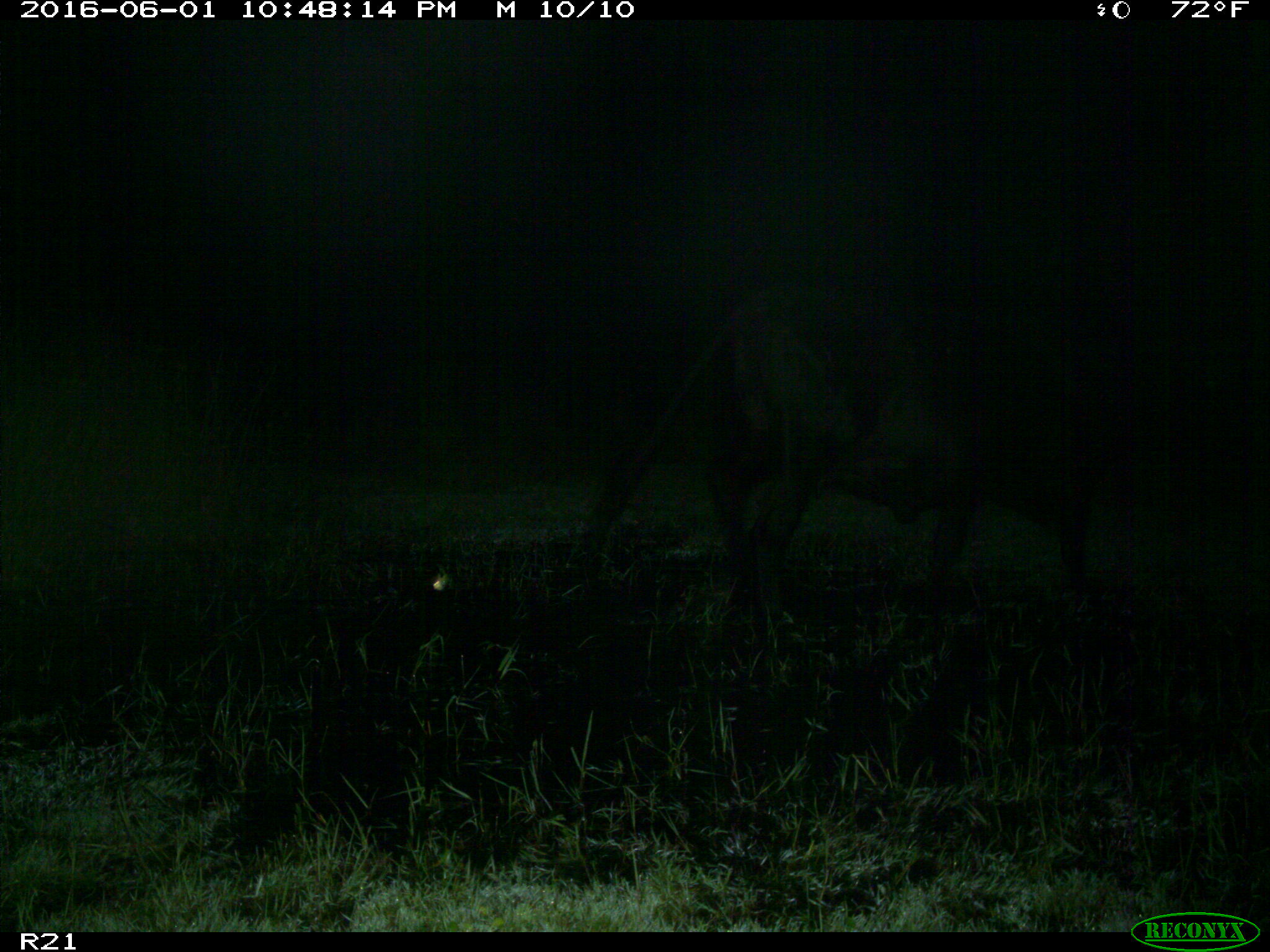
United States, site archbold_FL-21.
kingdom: Animalia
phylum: Chordata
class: Mammalia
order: Artiodactyla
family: Bovidae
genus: Bos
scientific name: Bos taurus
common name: domestic cow